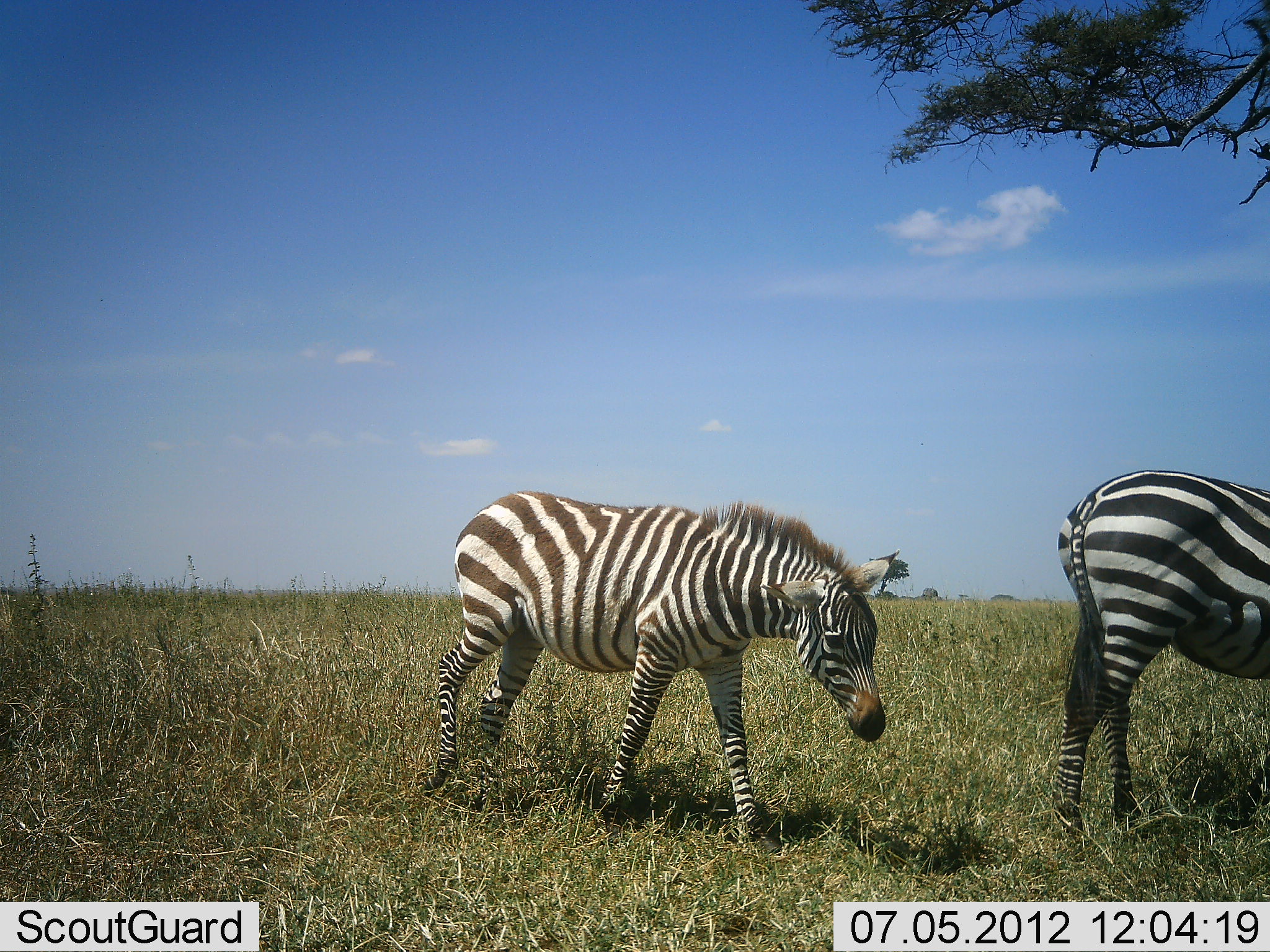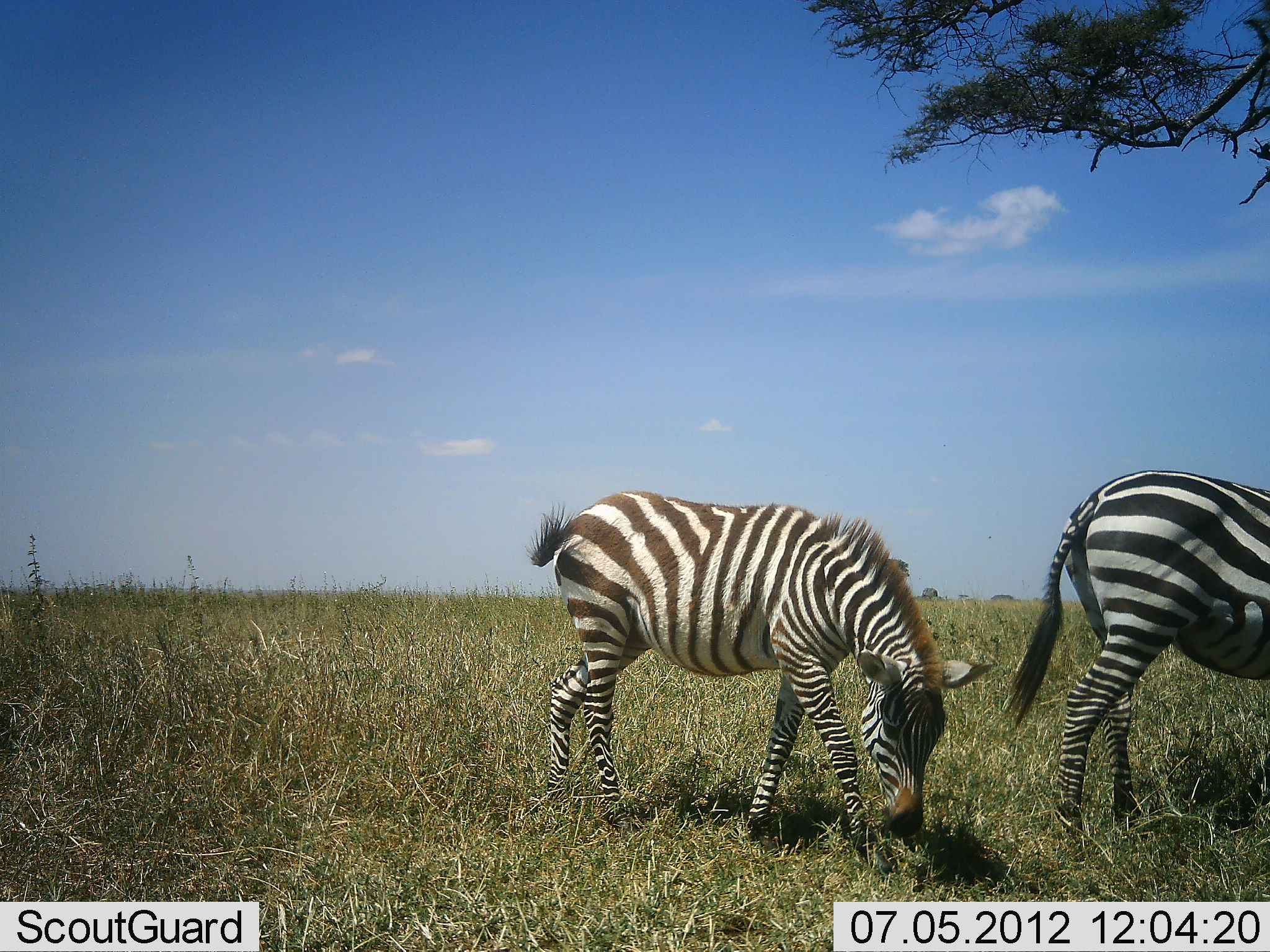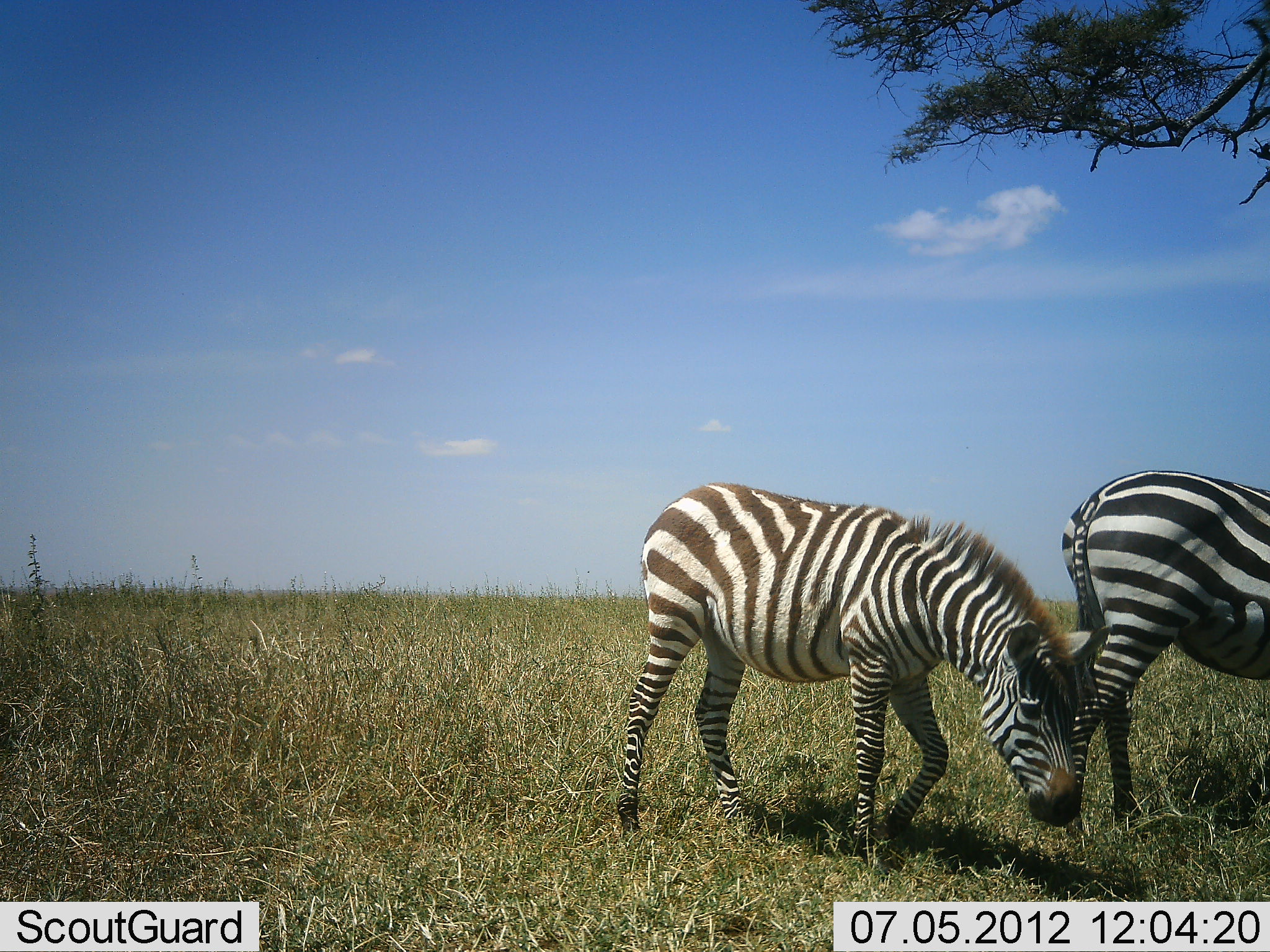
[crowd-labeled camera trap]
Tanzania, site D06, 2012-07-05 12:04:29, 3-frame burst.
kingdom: Animalia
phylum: Chordata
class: Mammalia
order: Perissodactyla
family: Equidae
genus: Equus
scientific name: Equus quagga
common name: plains zebra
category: zebra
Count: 2.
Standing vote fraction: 60%.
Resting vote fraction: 0%.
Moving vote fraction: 70%.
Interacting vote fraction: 0%.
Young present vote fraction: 30%.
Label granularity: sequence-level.